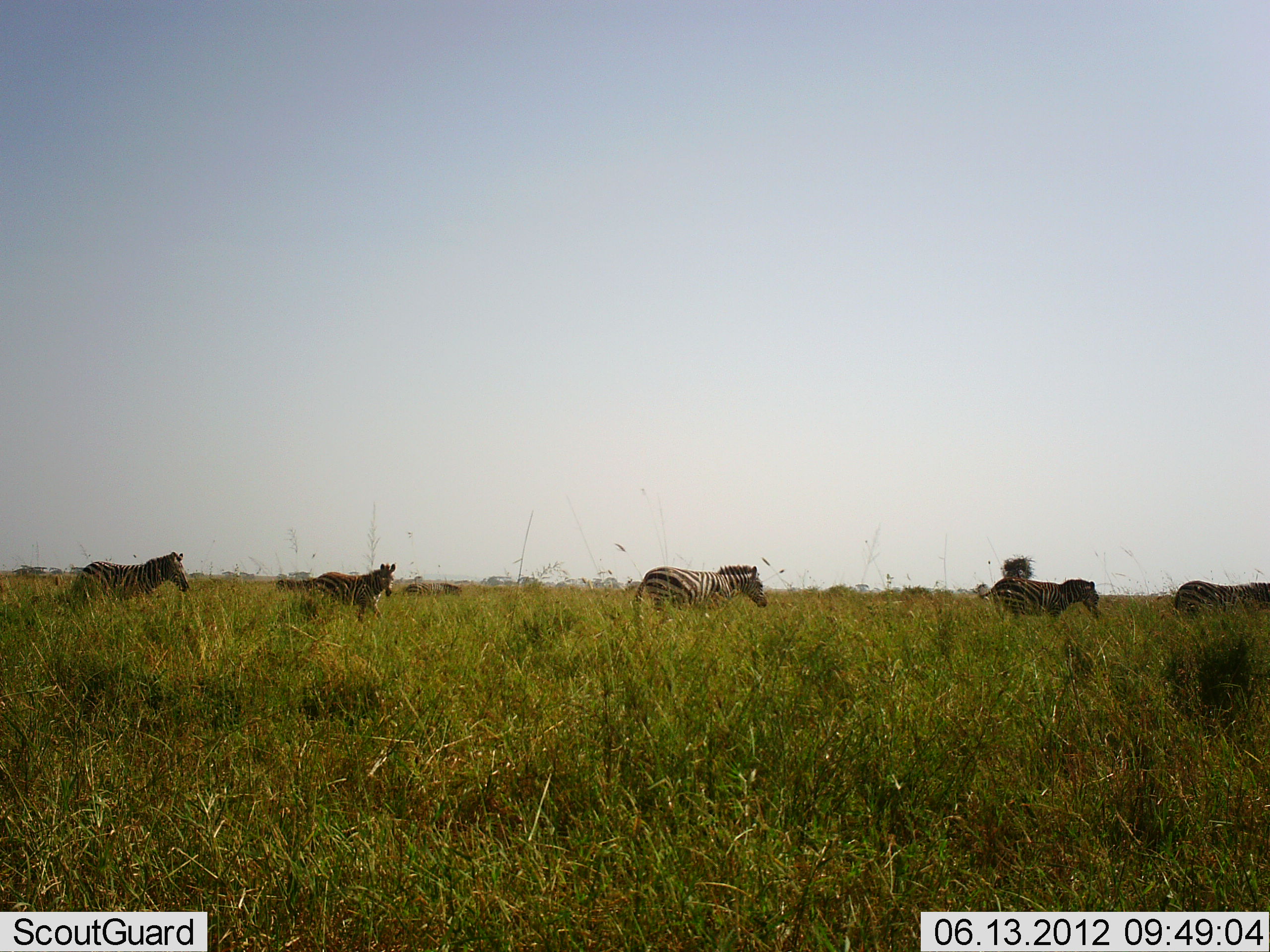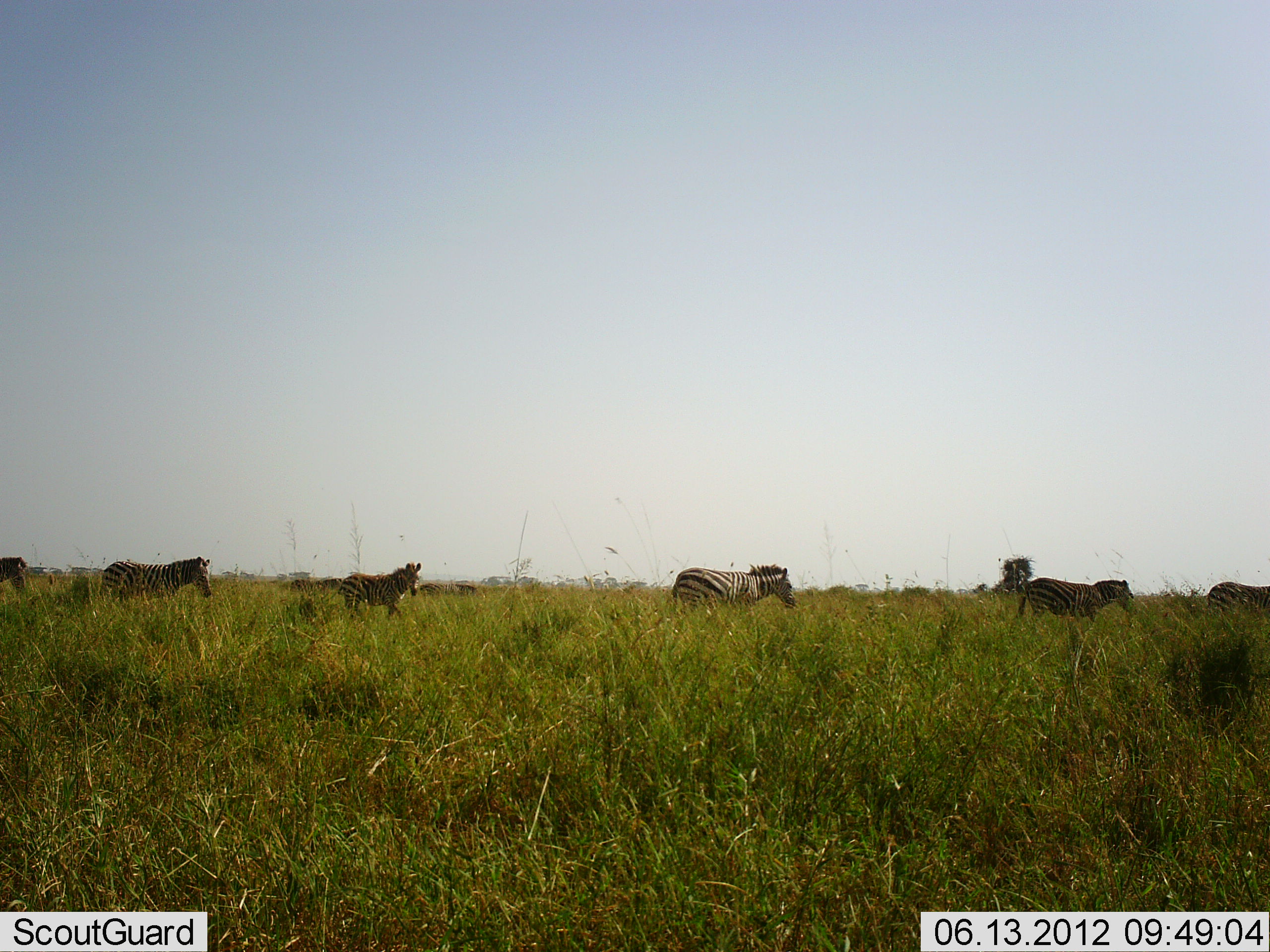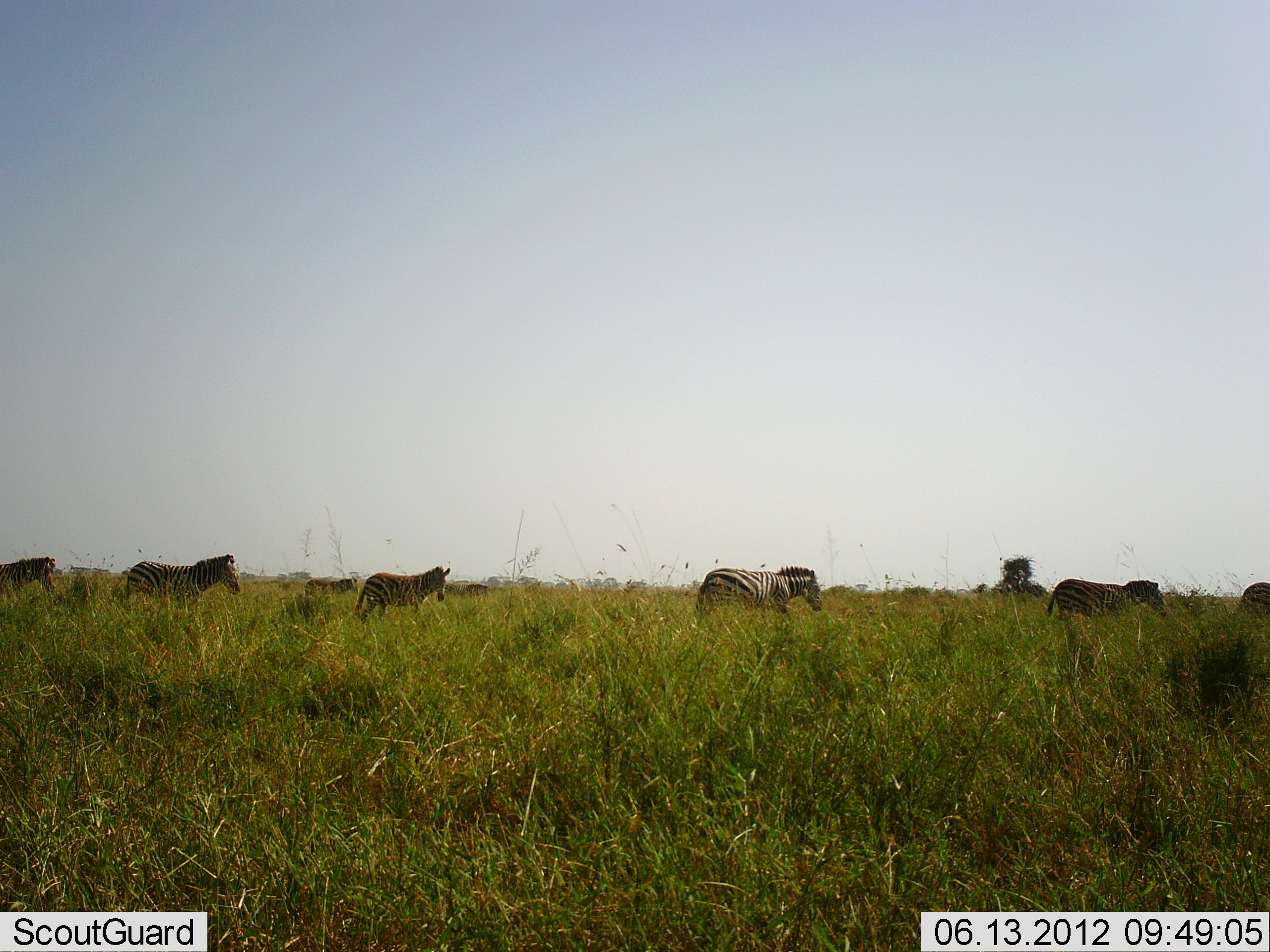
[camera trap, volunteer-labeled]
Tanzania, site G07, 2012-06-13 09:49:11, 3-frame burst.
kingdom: Animalia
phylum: Chordata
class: Mammalia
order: Perissodactyla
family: Equidae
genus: Equus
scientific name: Equus quagga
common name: plains zebra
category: zebra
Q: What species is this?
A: Zebra (plains zebra) (Equus quagga).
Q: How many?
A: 5.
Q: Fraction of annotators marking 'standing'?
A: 0%.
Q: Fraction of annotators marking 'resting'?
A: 0%.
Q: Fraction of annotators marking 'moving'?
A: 100%.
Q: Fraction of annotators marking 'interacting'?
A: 0%.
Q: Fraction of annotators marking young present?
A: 0%.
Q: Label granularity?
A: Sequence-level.